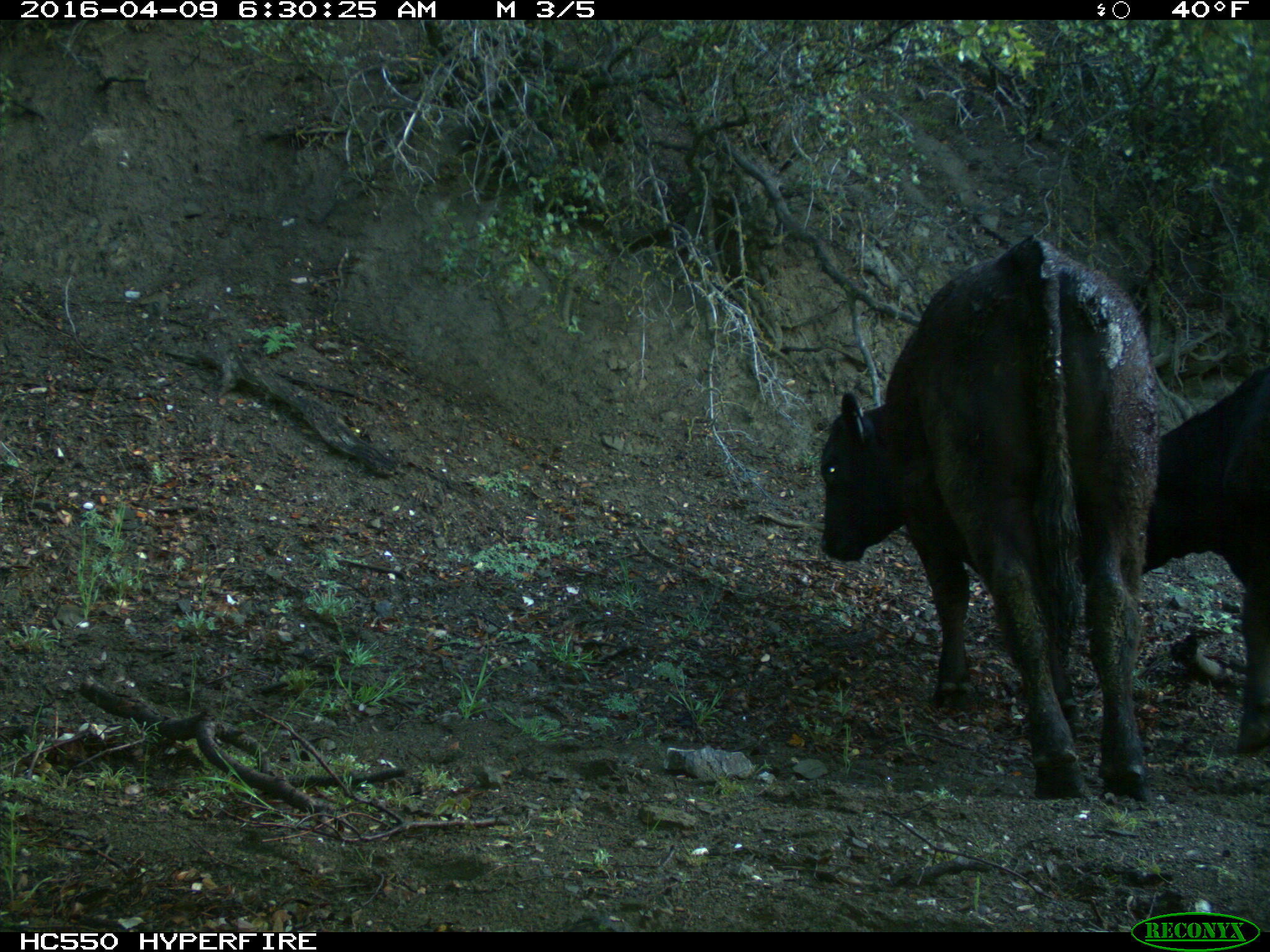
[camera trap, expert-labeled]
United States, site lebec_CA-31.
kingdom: Animalia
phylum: Chordata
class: Mammalia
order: Artiodactyla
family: Bovidae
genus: Bos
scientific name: Bos taurus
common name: domestic cow